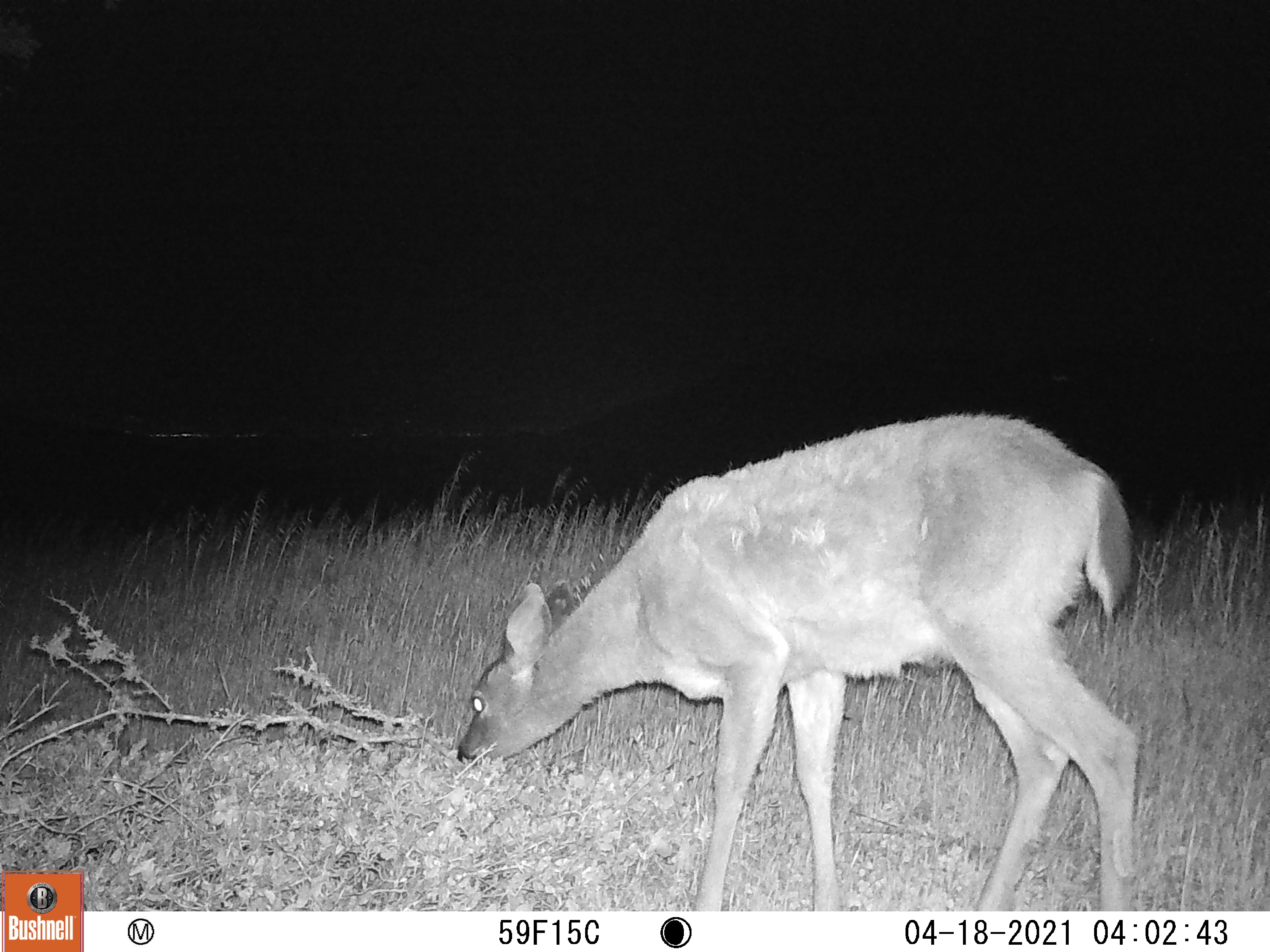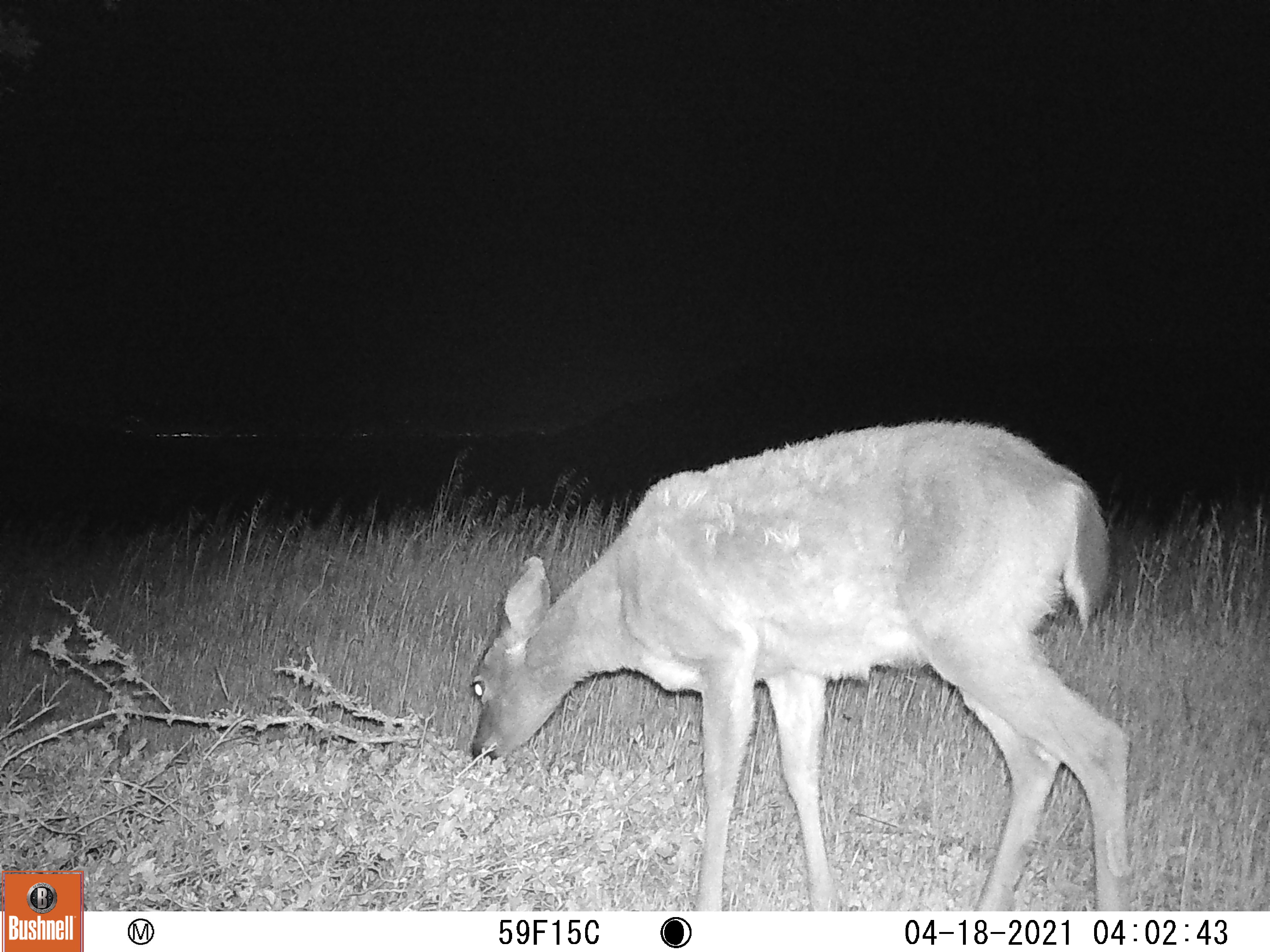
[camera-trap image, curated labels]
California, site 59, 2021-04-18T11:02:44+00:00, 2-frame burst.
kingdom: Animalia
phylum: Chordata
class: Mammalia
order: Artiodactyla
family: Cervidae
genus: Odocoileus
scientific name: Odocoileus hemionus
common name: mule deer